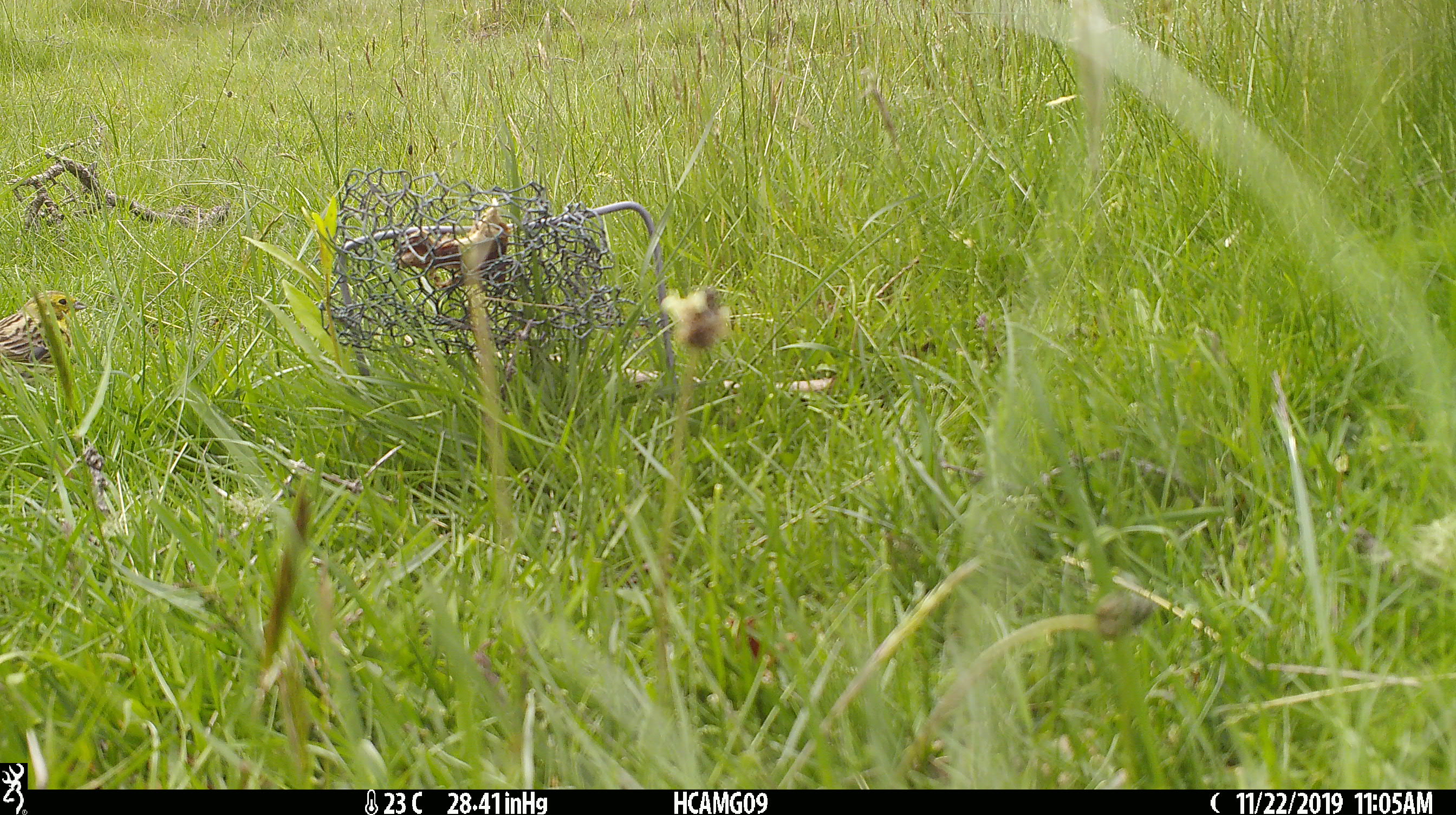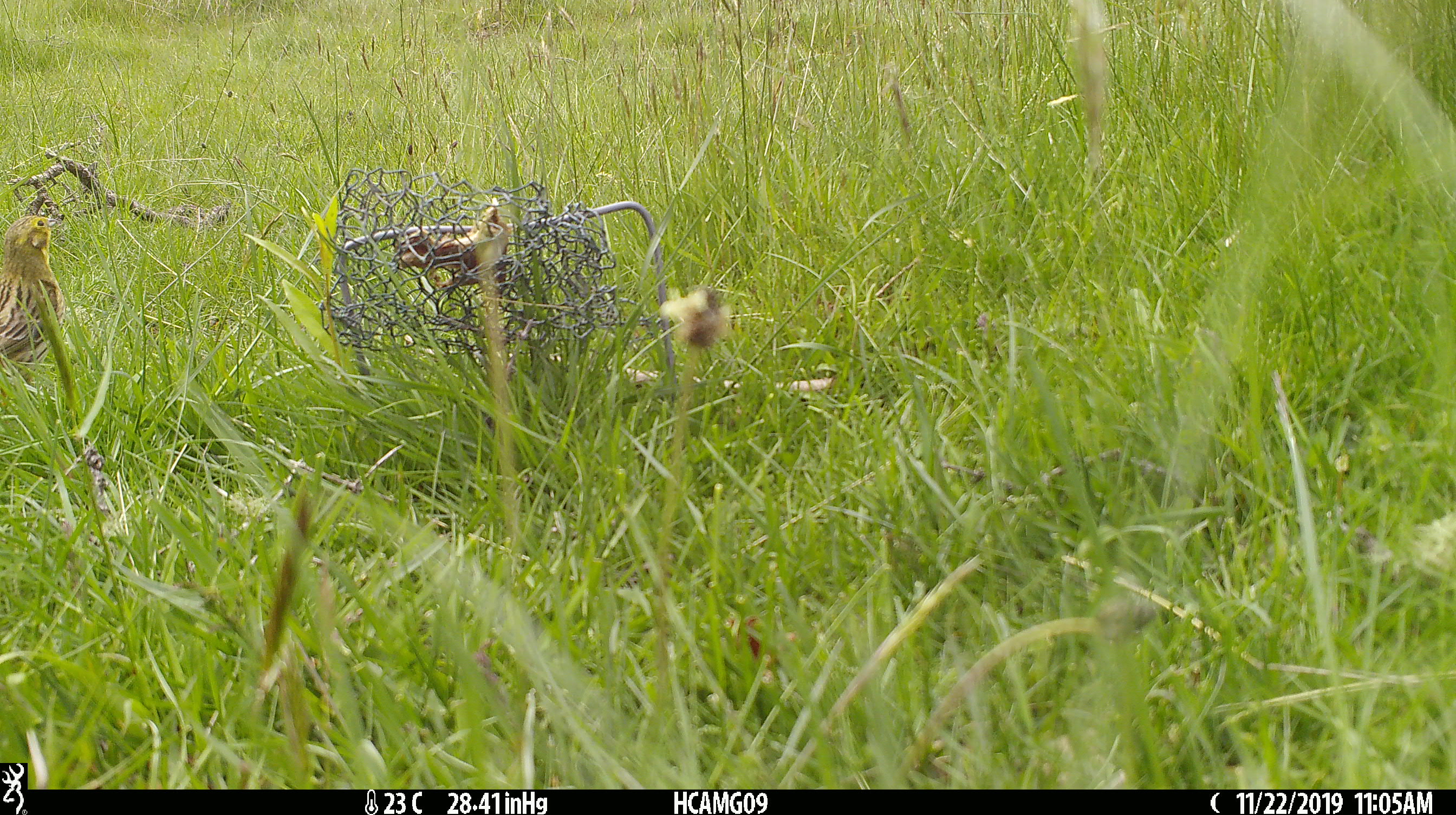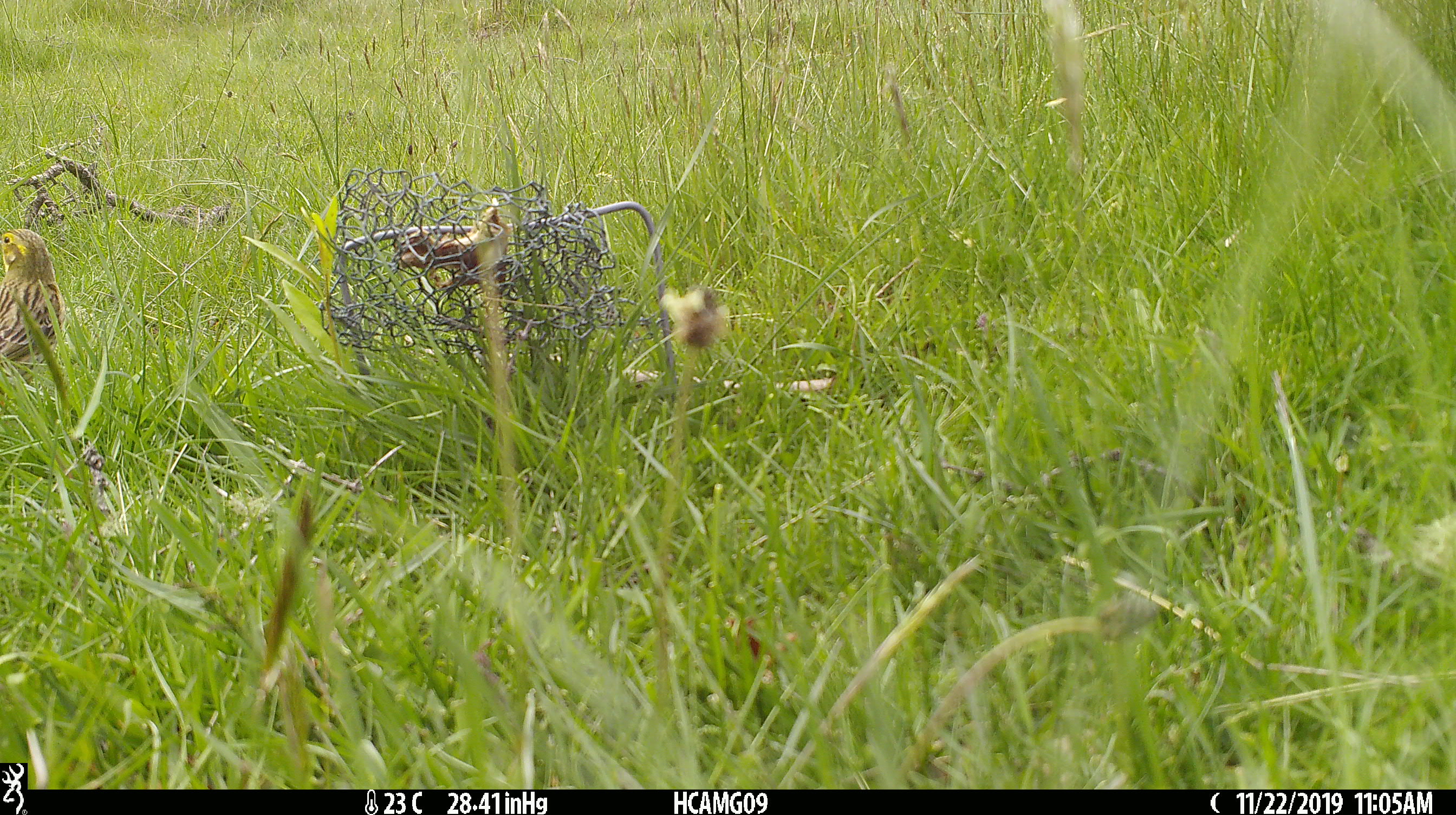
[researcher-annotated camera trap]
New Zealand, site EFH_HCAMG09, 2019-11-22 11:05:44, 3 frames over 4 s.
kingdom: Animalia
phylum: Chordata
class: Aves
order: Passeriformes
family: Emberizidae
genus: Emberiza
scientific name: Emberiza citrinella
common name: yellowhammer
Yellowhammer (Emberiza citrinella).